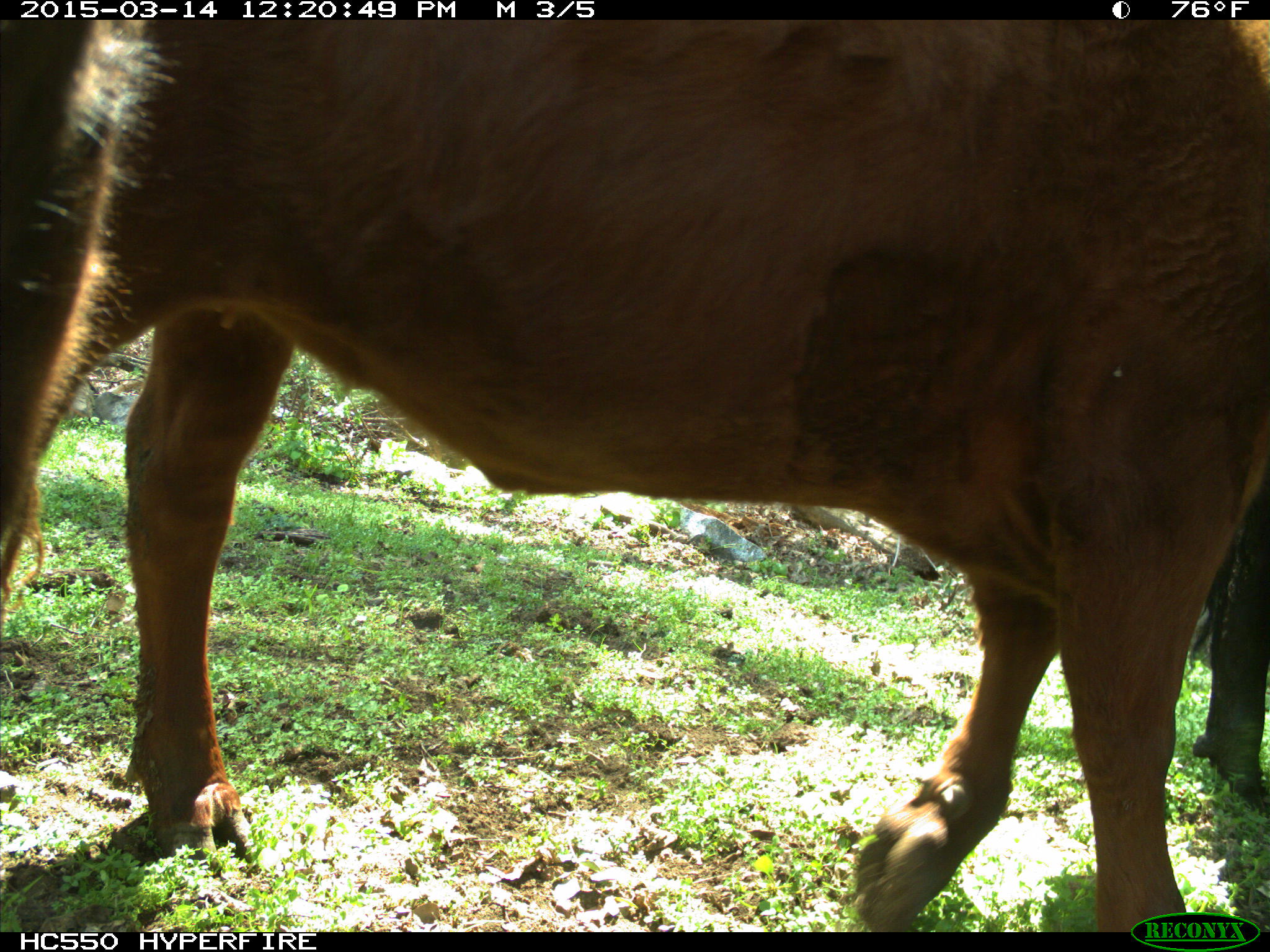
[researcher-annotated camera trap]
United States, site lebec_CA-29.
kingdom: Animalia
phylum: Chordata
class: Mammalia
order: Artiodactyla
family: Bovidae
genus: Bos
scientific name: Bos taurus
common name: domestic cow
Bos taurus (domestic cow).